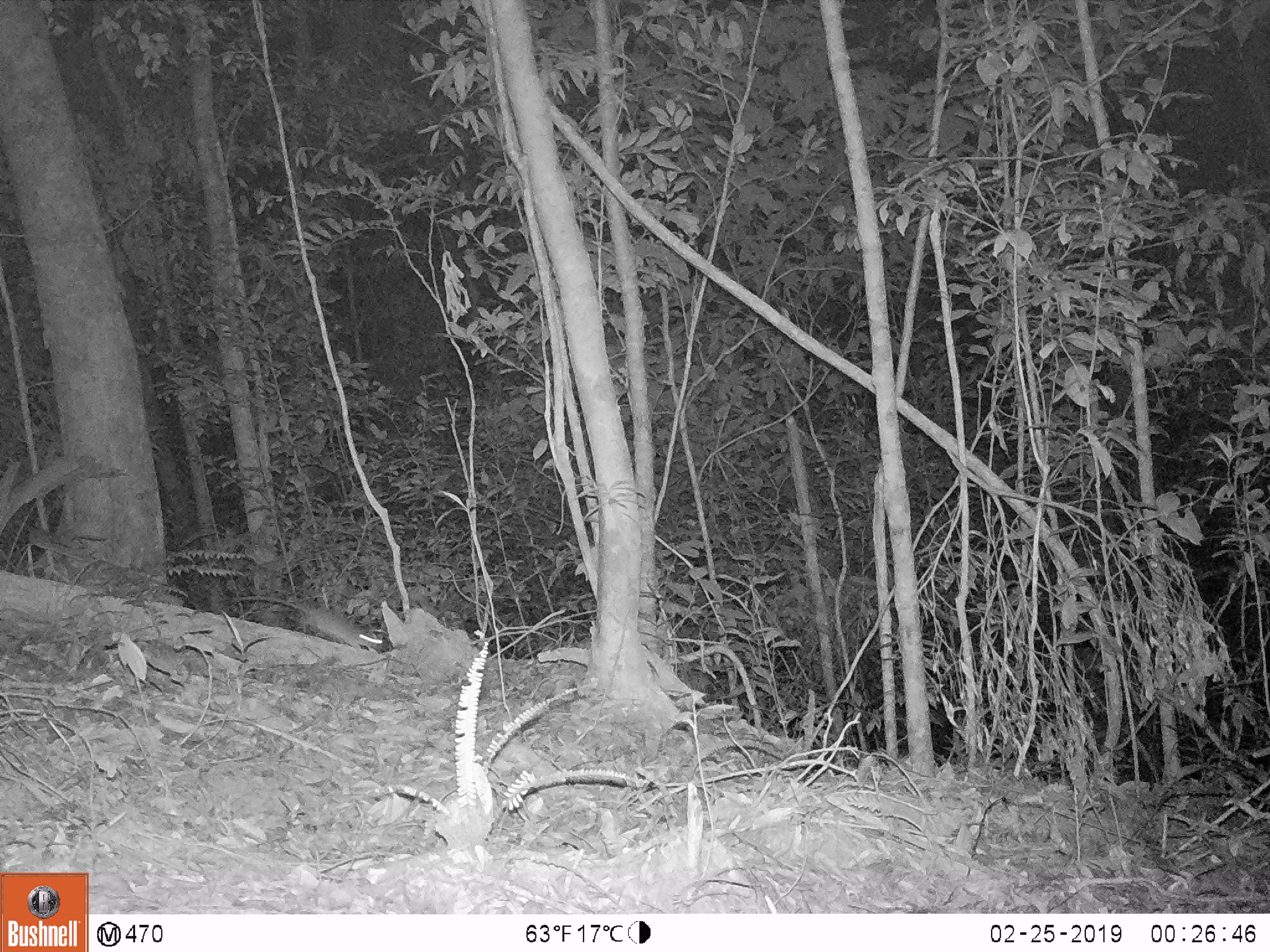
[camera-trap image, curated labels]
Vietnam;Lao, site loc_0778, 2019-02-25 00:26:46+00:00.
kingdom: Animalia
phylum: Chordata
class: Mammalia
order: Rodentia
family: Muridae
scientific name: Muridae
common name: old-world mice and rats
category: unidentified murid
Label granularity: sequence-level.